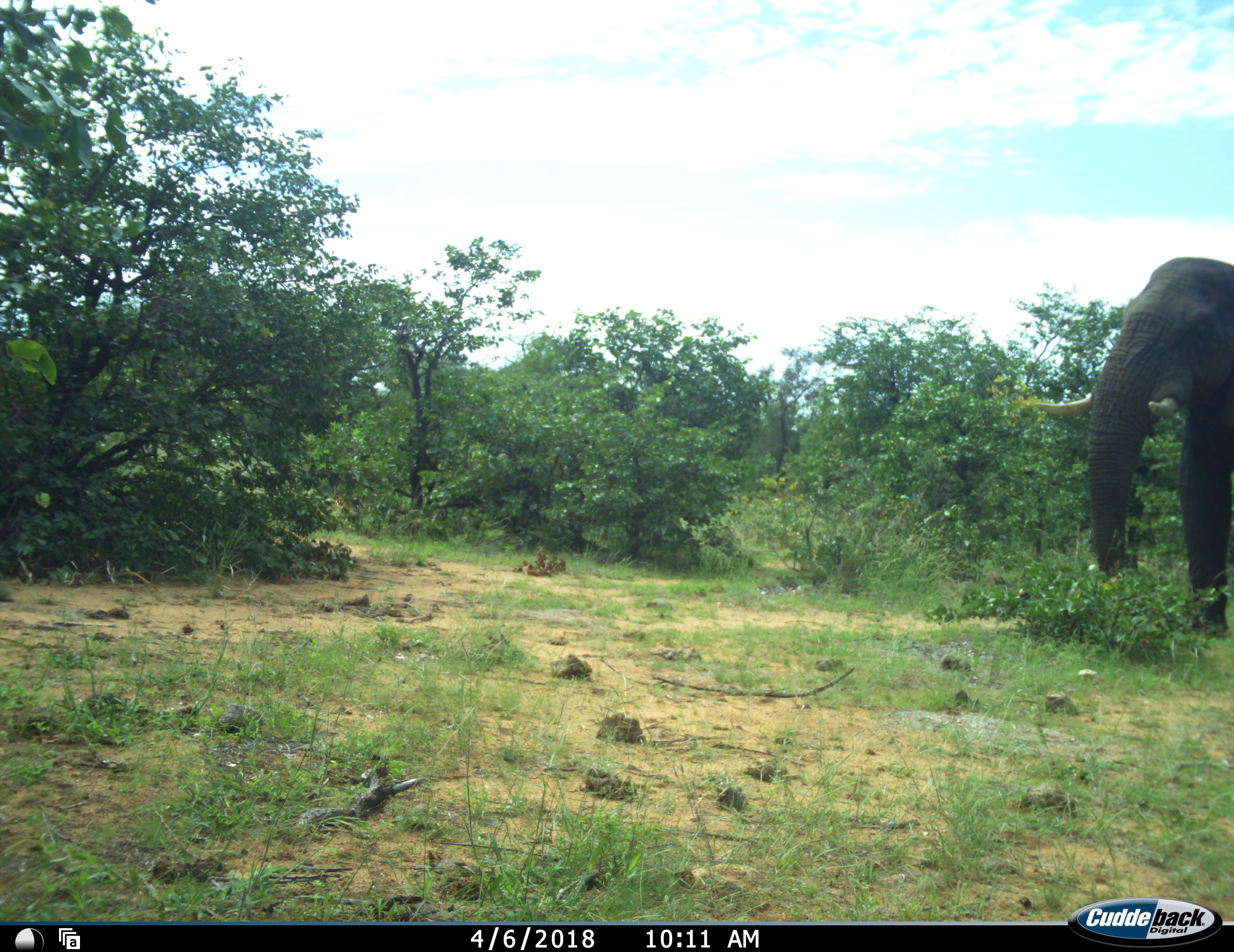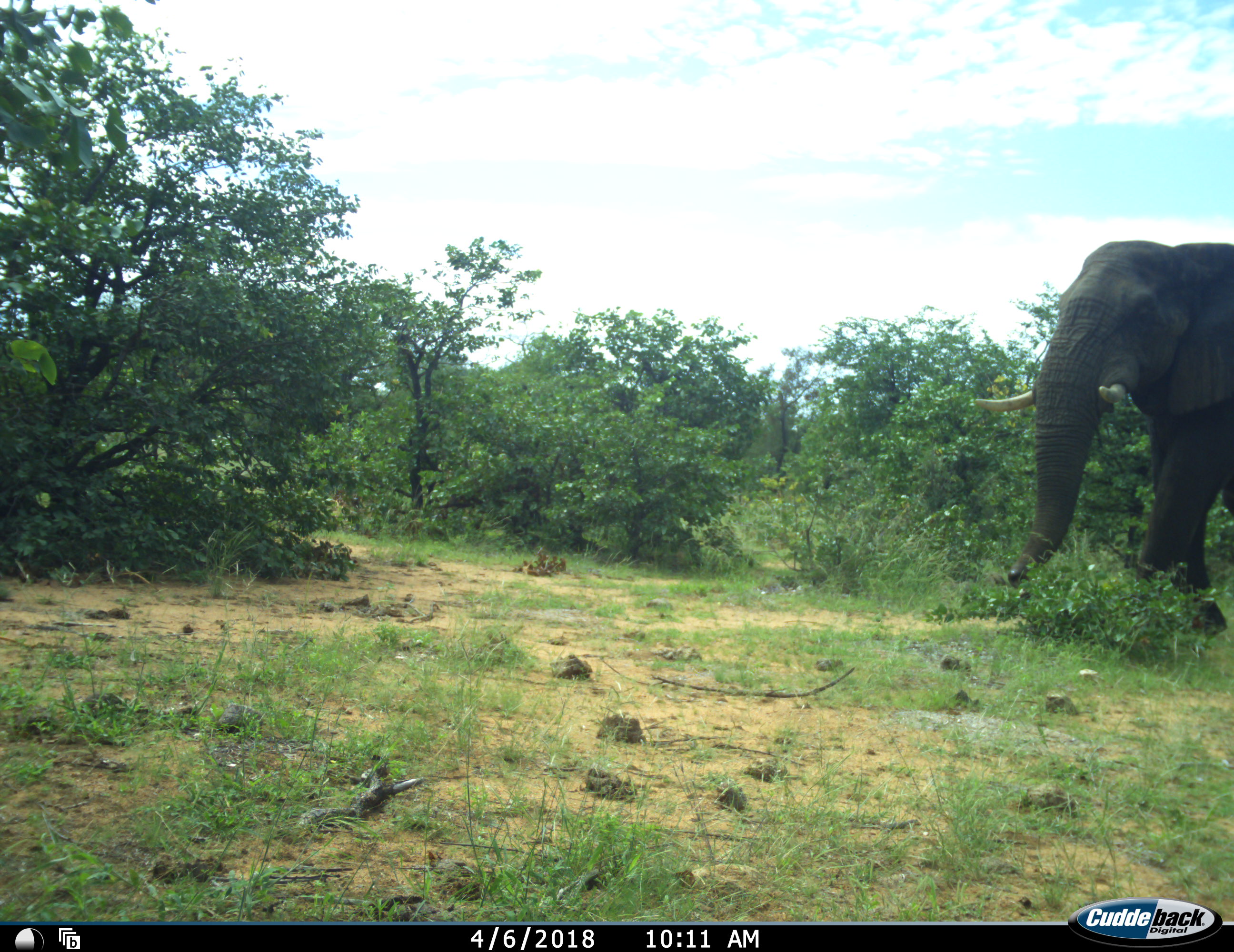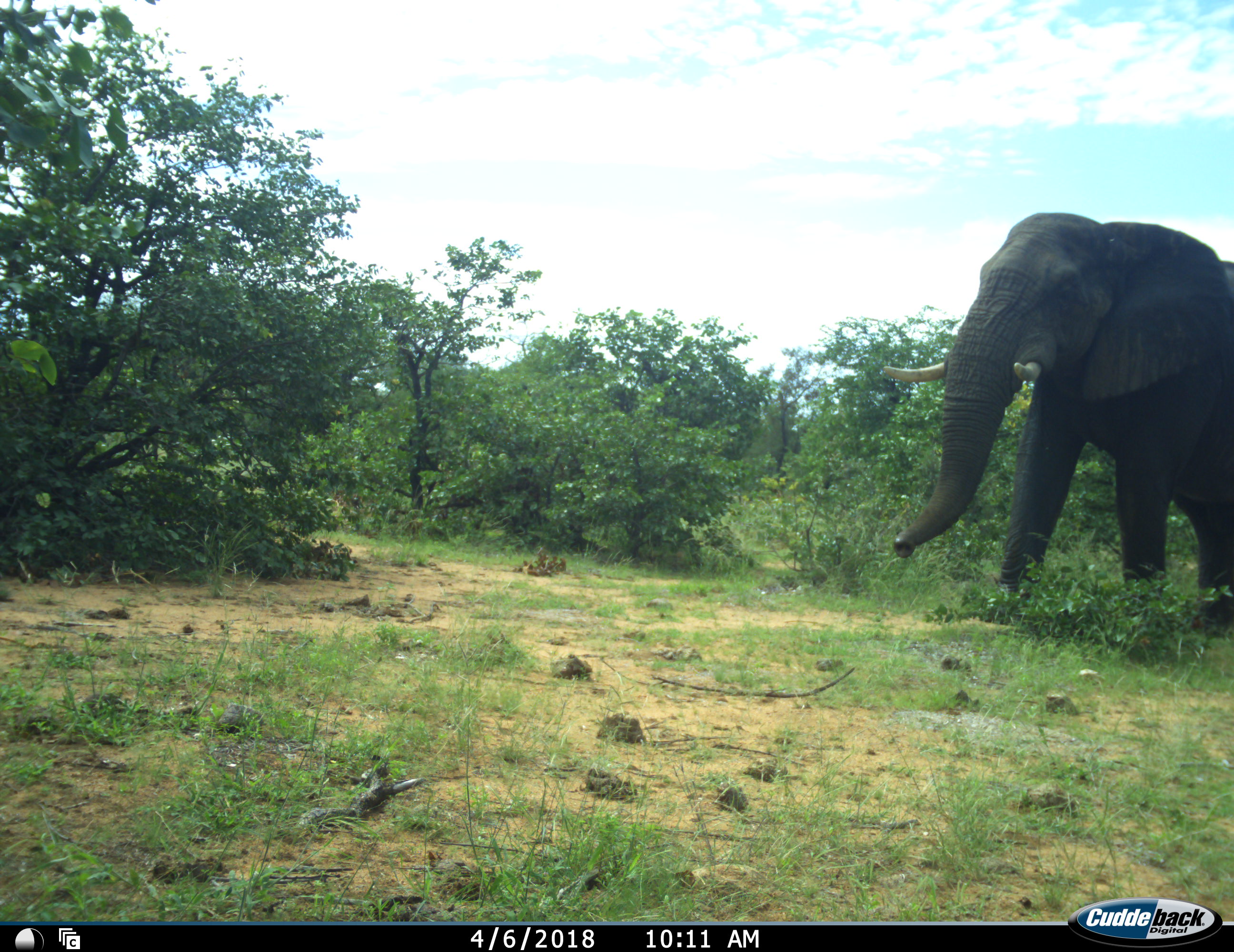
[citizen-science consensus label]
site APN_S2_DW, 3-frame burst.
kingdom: Animalia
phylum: Chordata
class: Mammalia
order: Proboscidea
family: Elephantidae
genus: Loxodonta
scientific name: Loxodonta africana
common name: african bush elephant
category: elephant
Elephant (african bush elephant) (Loxodonta africana), count 1. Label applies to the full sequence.